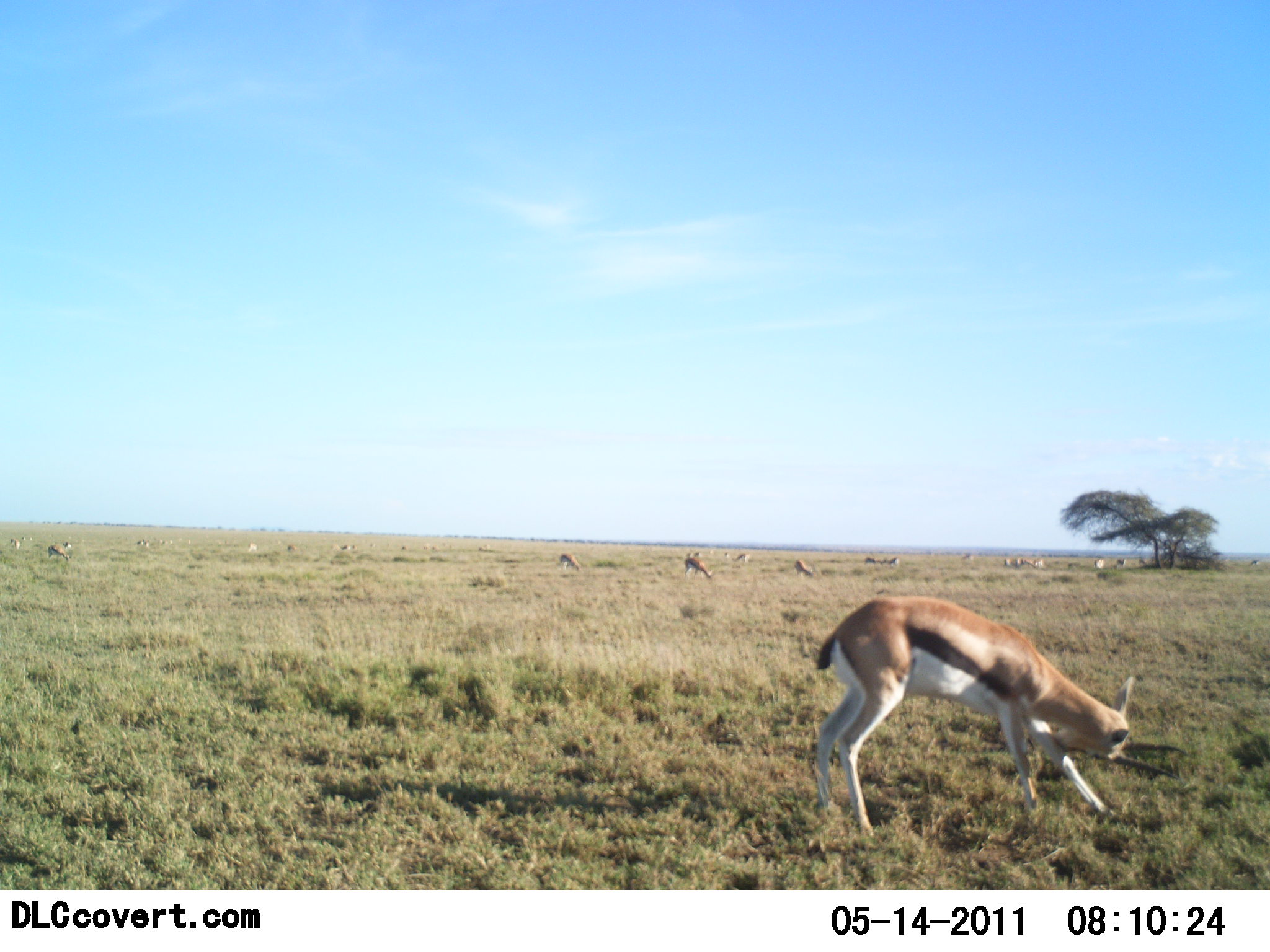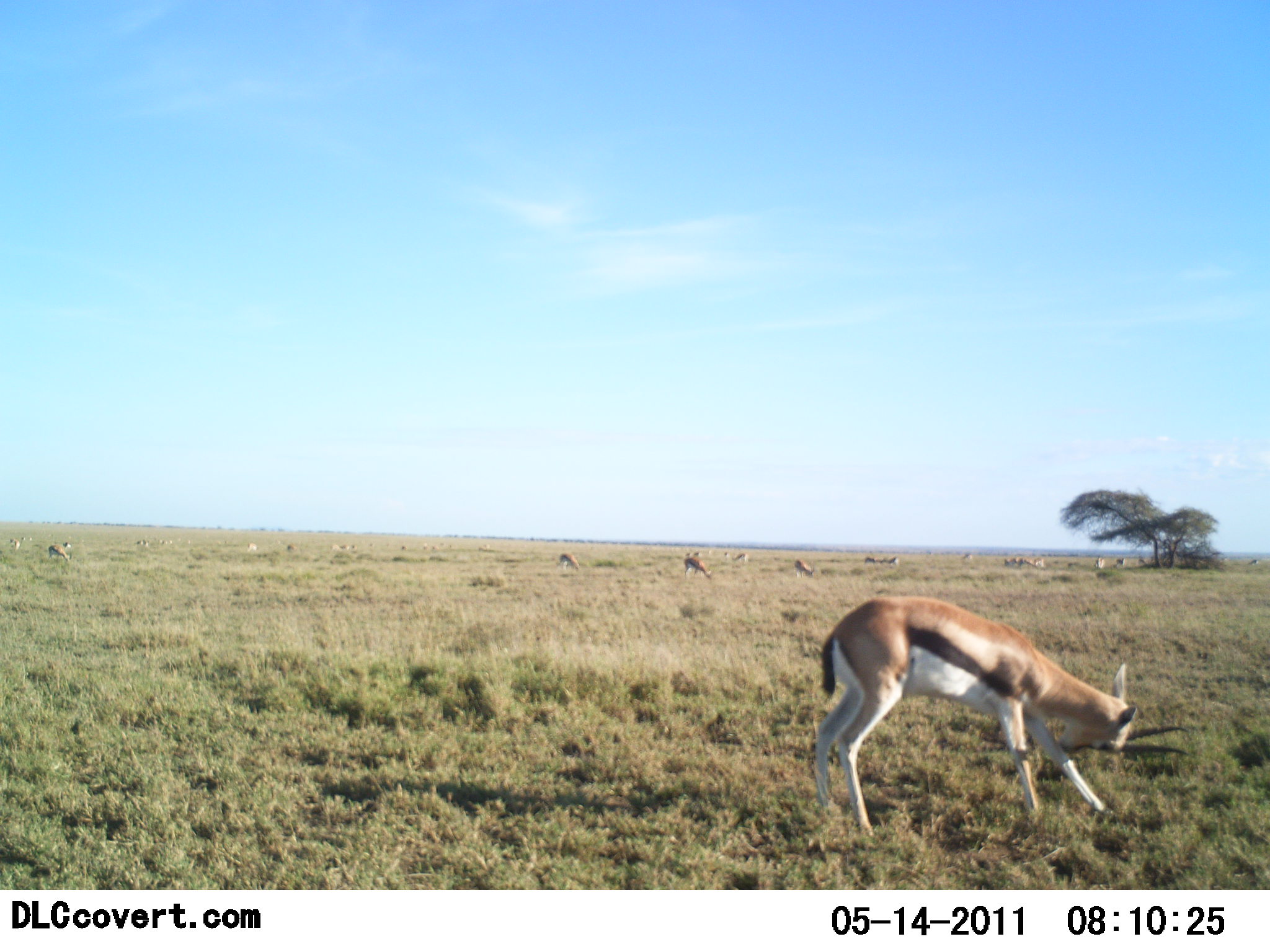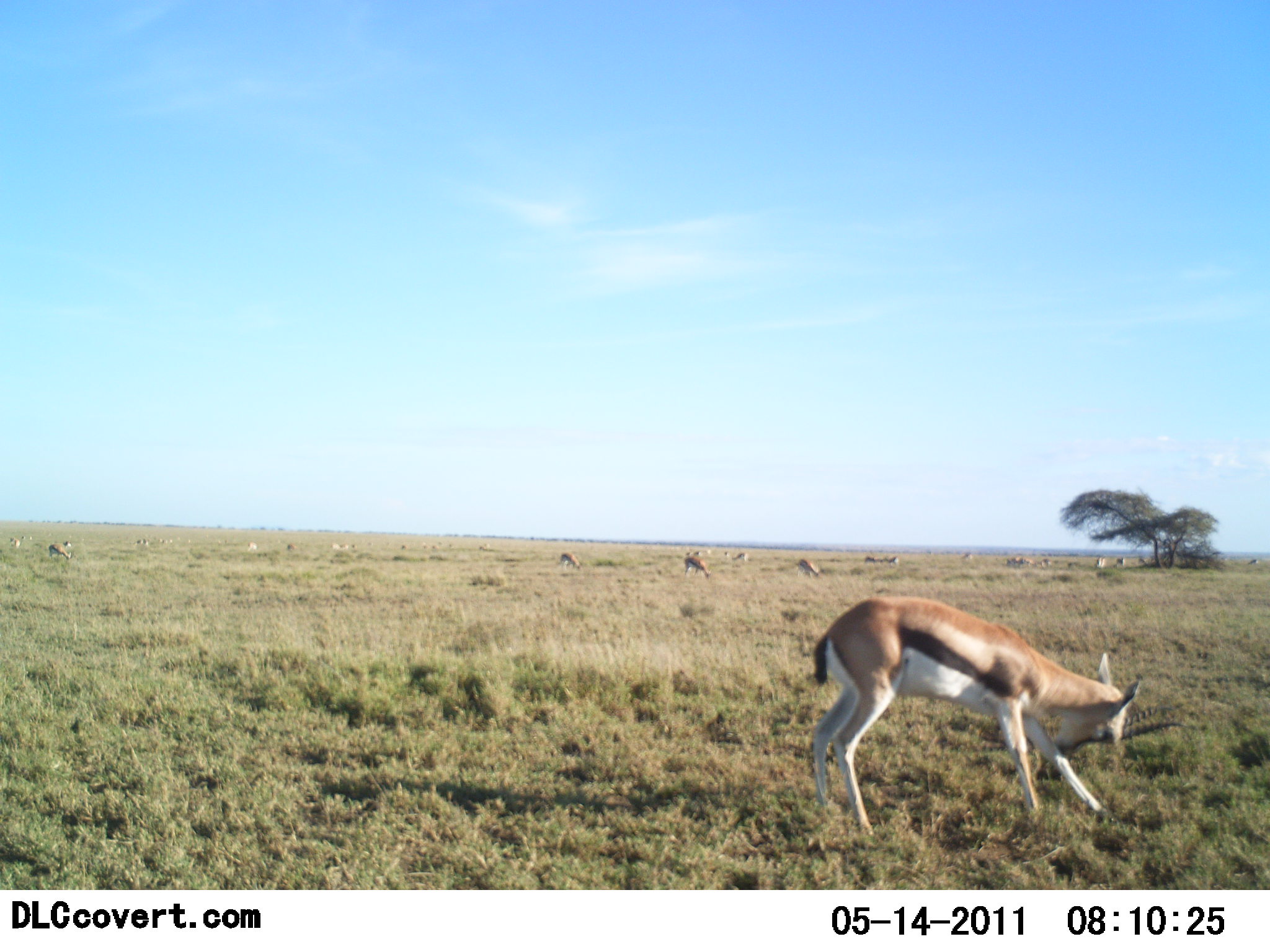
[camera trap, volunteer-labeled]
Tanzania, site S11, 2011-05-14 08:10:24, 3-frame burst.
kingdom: Animalia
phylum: Chordata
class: Mammalia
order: Artiodactyla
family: Bovidae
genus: Eudorcas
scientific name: Eudorcas thomsonii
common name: thomson's gazelle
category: gazellethomsons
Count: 11-50.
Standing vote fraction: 46%.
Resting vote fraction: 8%.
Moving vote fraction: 23%.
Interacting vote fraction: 0%.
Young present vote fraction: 0%.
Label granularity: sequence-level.